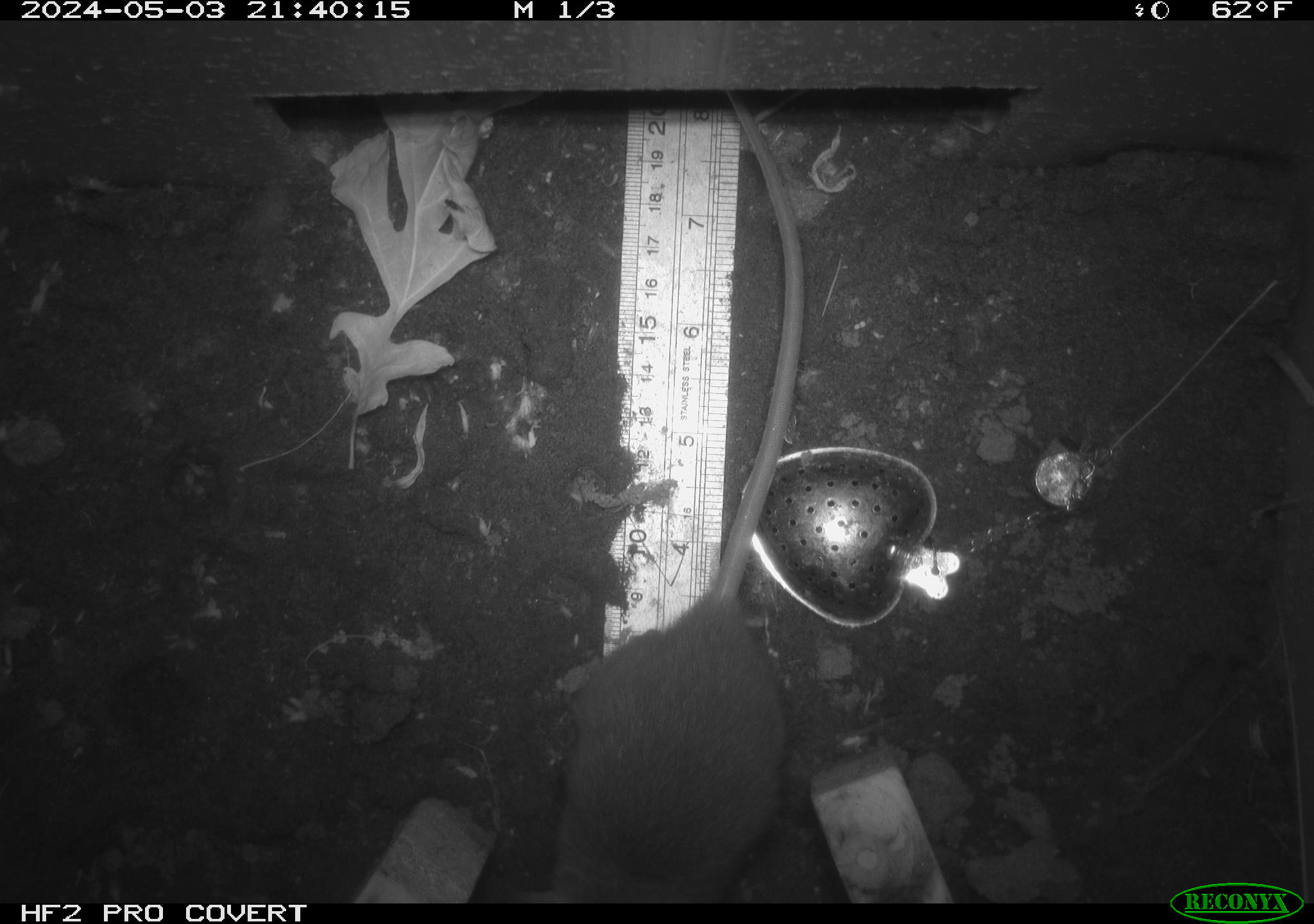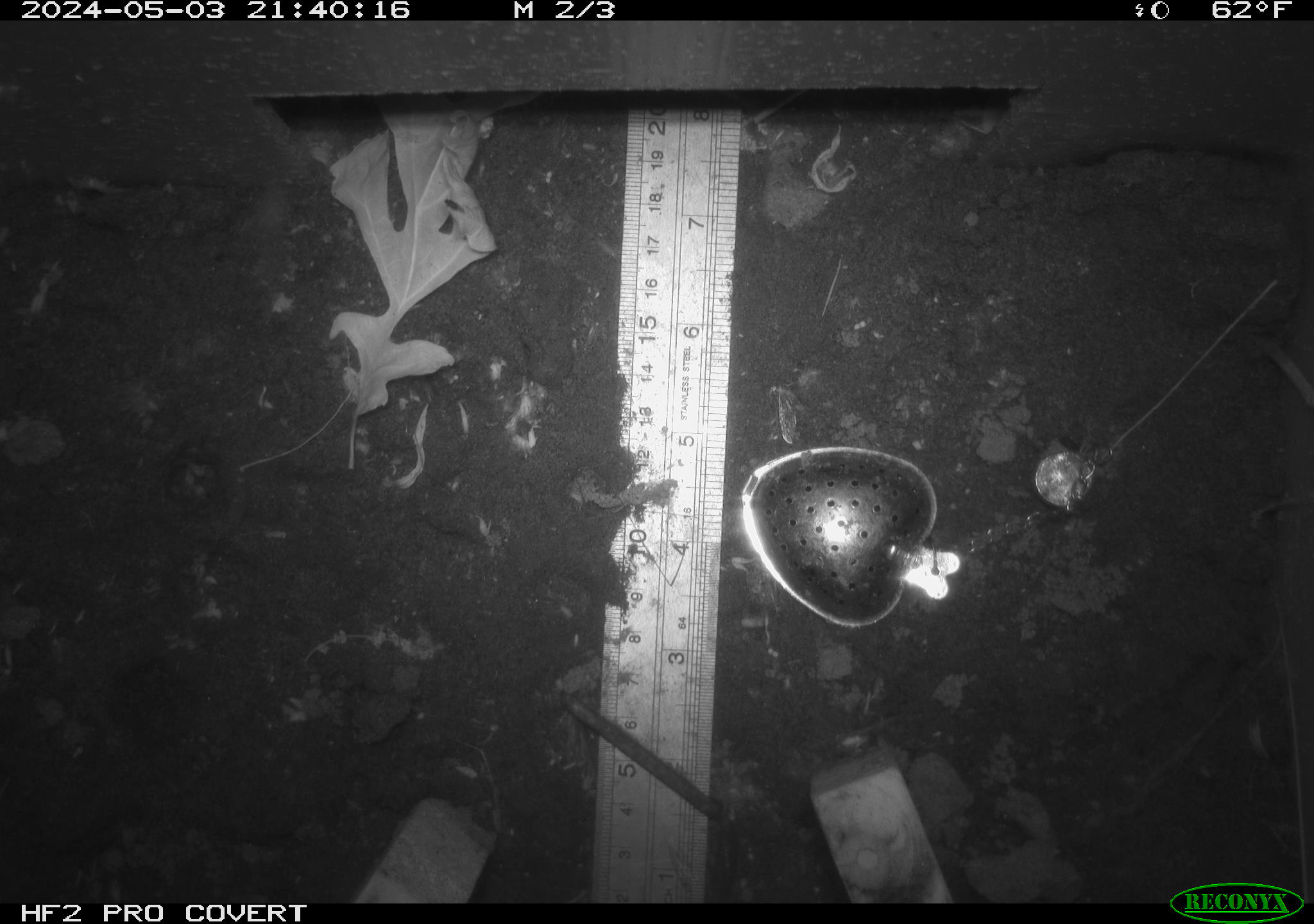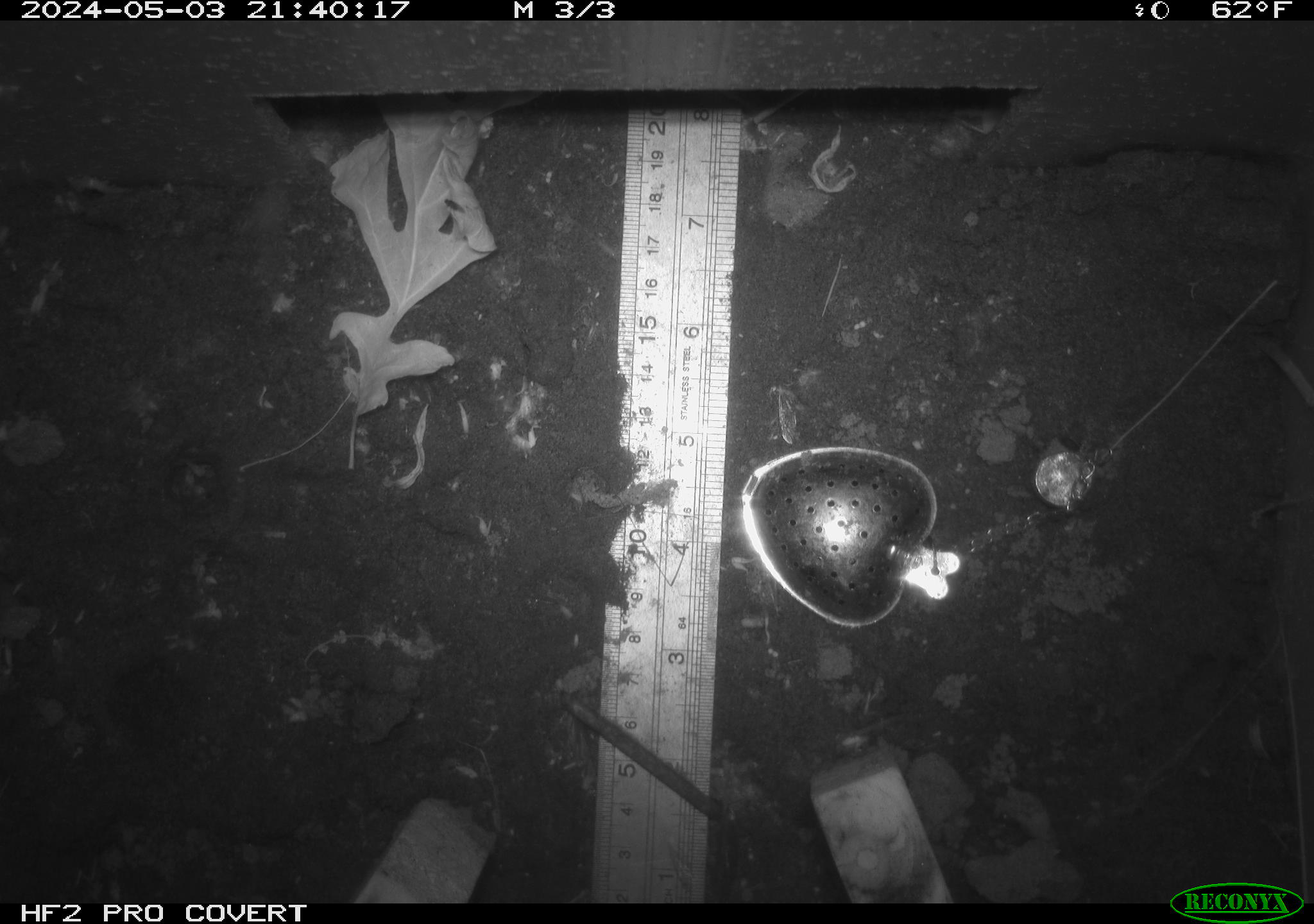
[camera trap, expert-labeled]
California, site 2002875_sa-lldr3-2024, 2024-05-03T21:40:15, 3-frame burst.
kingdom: Animalia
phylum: Chordata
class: Mammalia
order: Rodentia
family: Muridae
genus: Rattus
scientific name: Rattus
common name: rat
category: rattus species